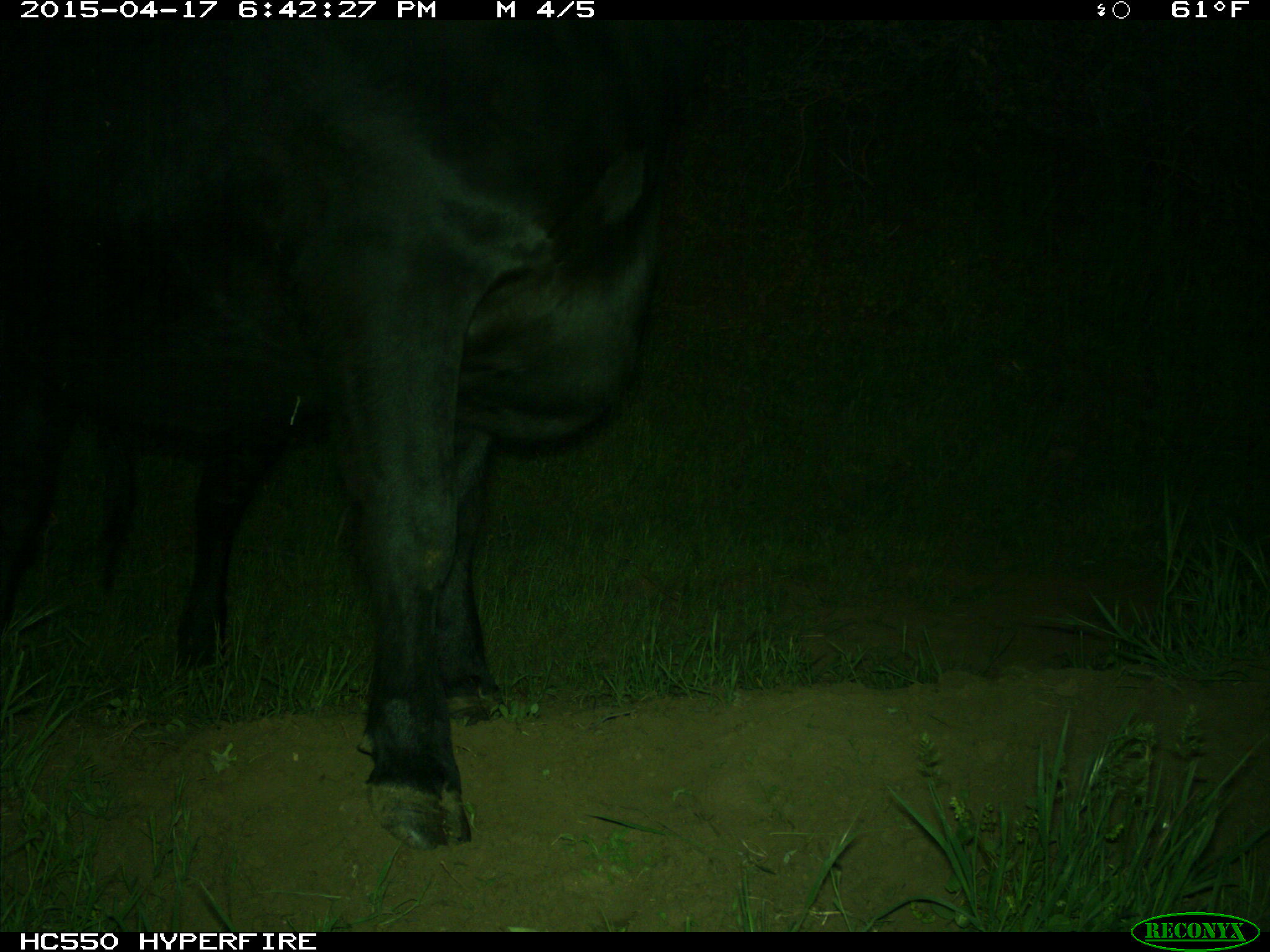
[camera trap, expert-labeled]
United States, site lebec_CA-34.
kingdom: Animalia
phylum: Chordata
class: Mammalia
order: Artiodactyla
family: Bovidae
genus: Bos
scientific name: Bos taurus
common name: domestic cow